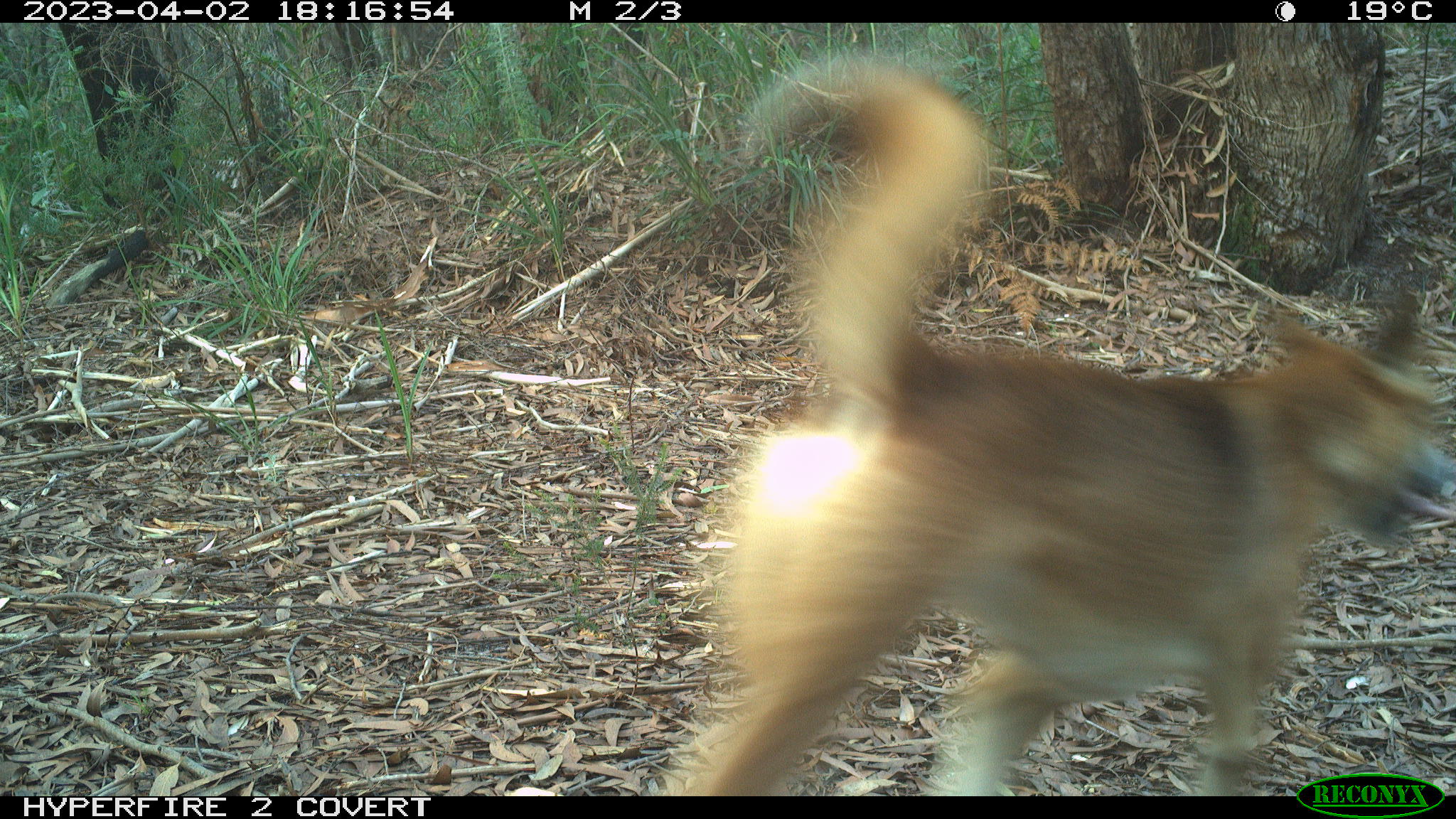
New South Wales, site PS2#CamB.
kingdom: Animalia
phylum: Chordata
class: Mammalia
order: Carnivora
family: Canidae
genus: Canis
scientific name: Canis familiaris dingo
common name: dingo